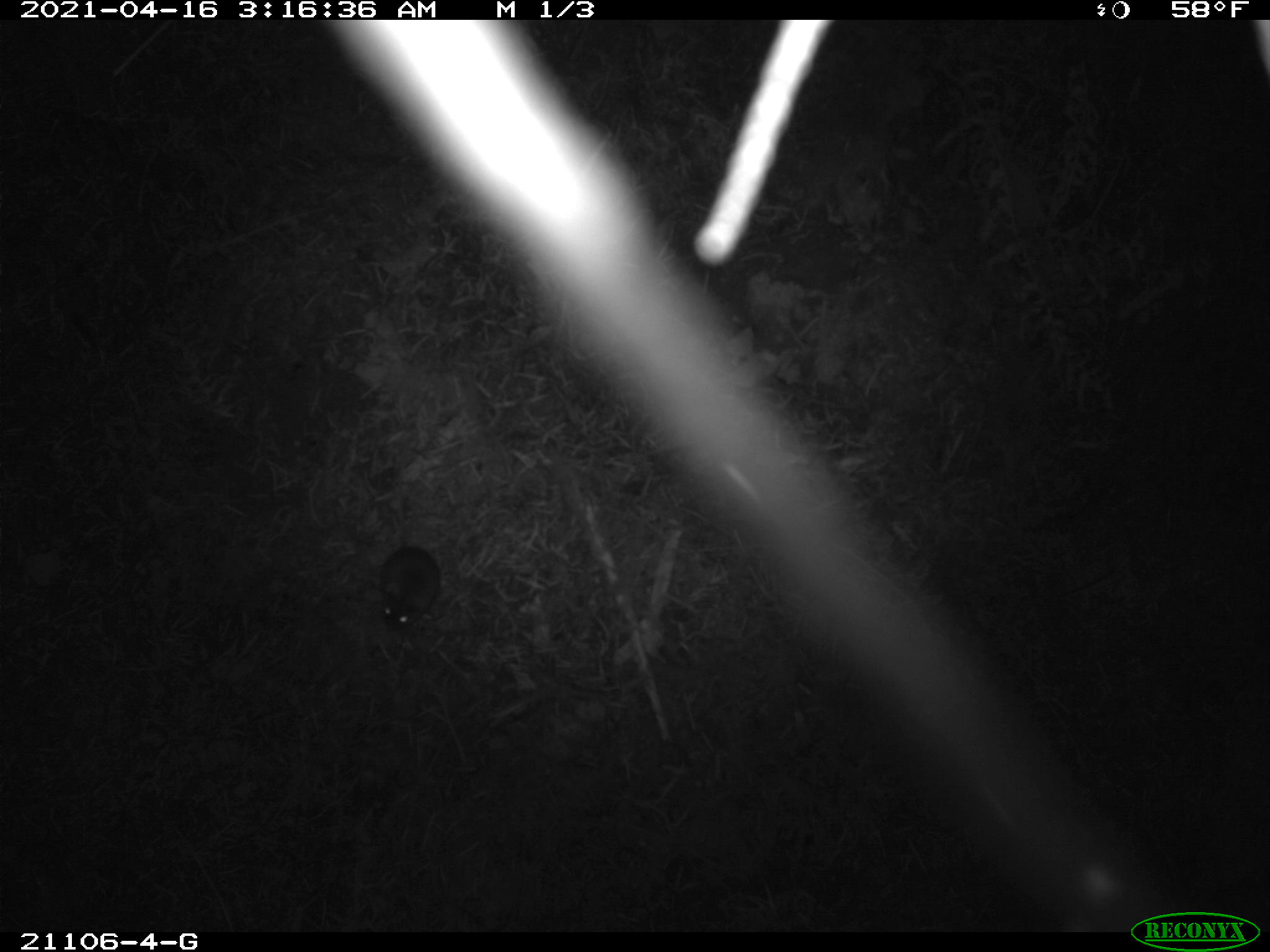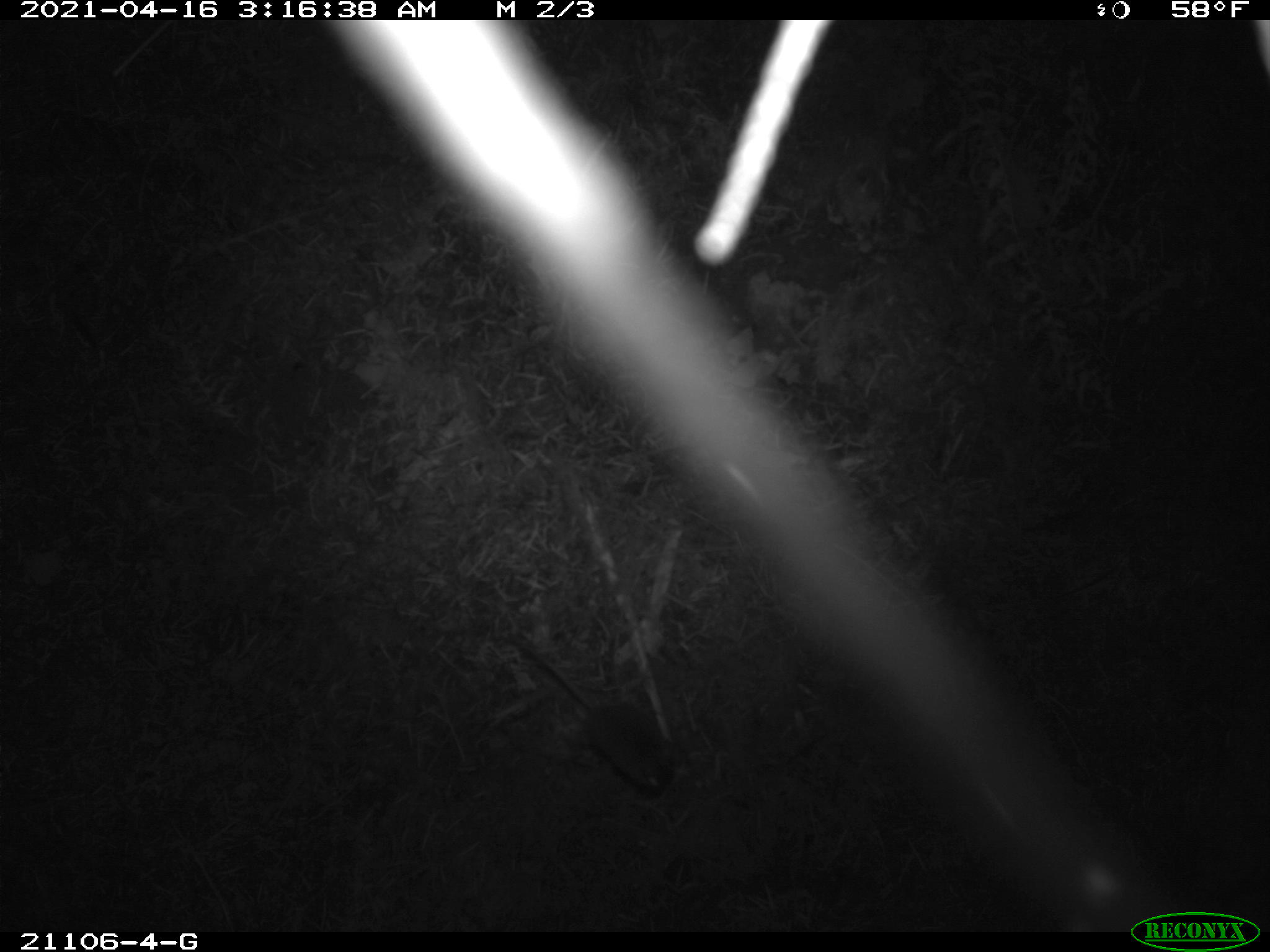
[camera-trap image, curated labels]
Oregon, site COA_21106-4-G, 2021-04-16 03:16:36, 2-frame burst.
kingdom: Animalia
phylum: Chordata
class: Mammalia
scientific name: Mammalia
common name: small mammal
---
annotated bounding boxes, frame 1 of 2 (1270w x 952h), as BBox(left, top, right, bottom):
small mammal: BBox(334, 475, 471, 651)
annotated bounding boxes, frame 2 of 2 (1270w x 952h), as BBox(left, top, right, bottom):
small mammal: BBox(478, 606, 702, 813)